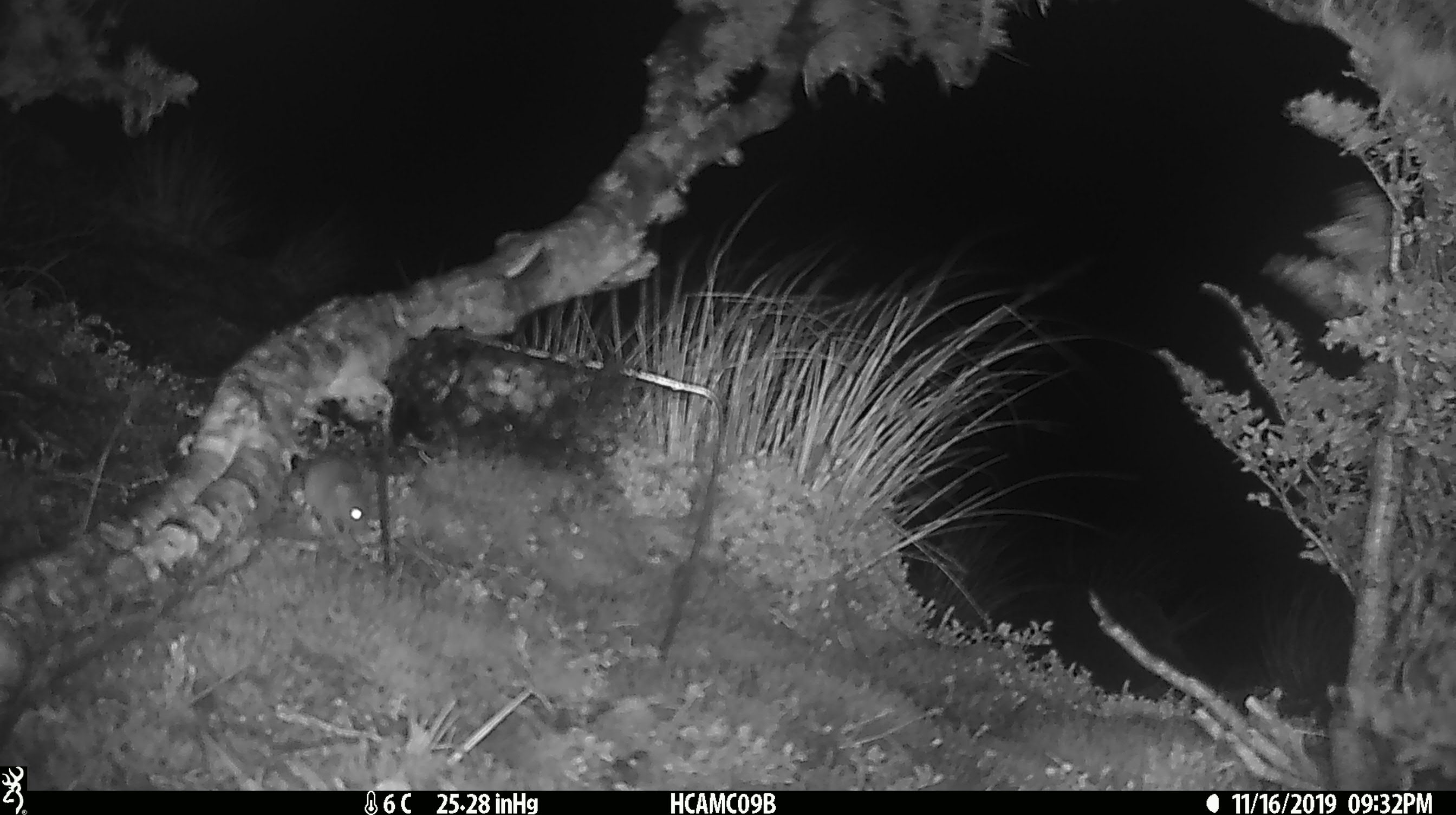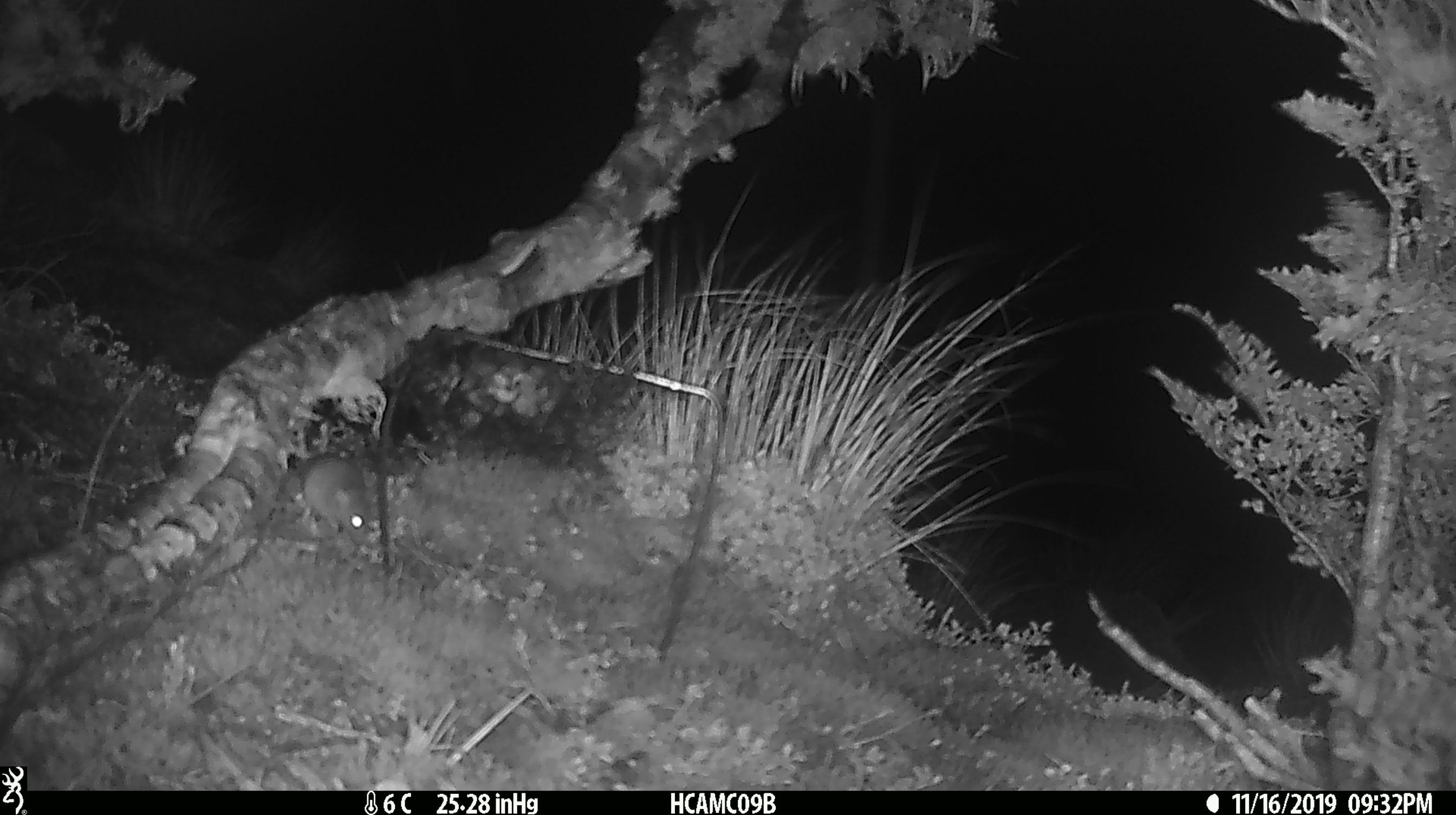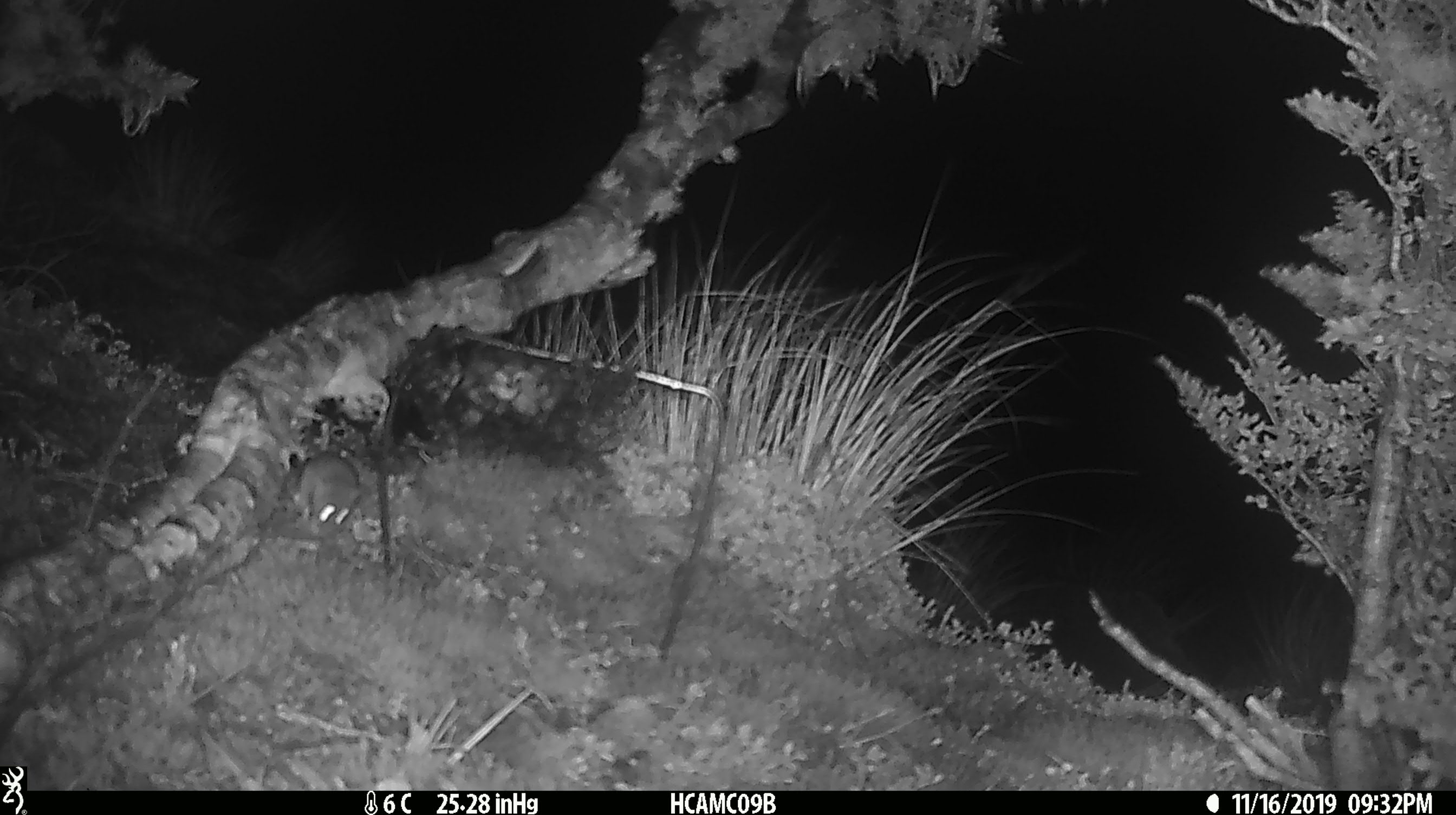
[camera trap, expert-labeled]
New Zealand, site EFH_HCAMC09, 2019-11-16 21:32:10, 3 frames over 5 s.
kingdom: Animalia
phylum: Chordata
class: Mammalia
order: Rodentia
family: Muridae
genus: Mus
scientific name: Mus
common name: mouse